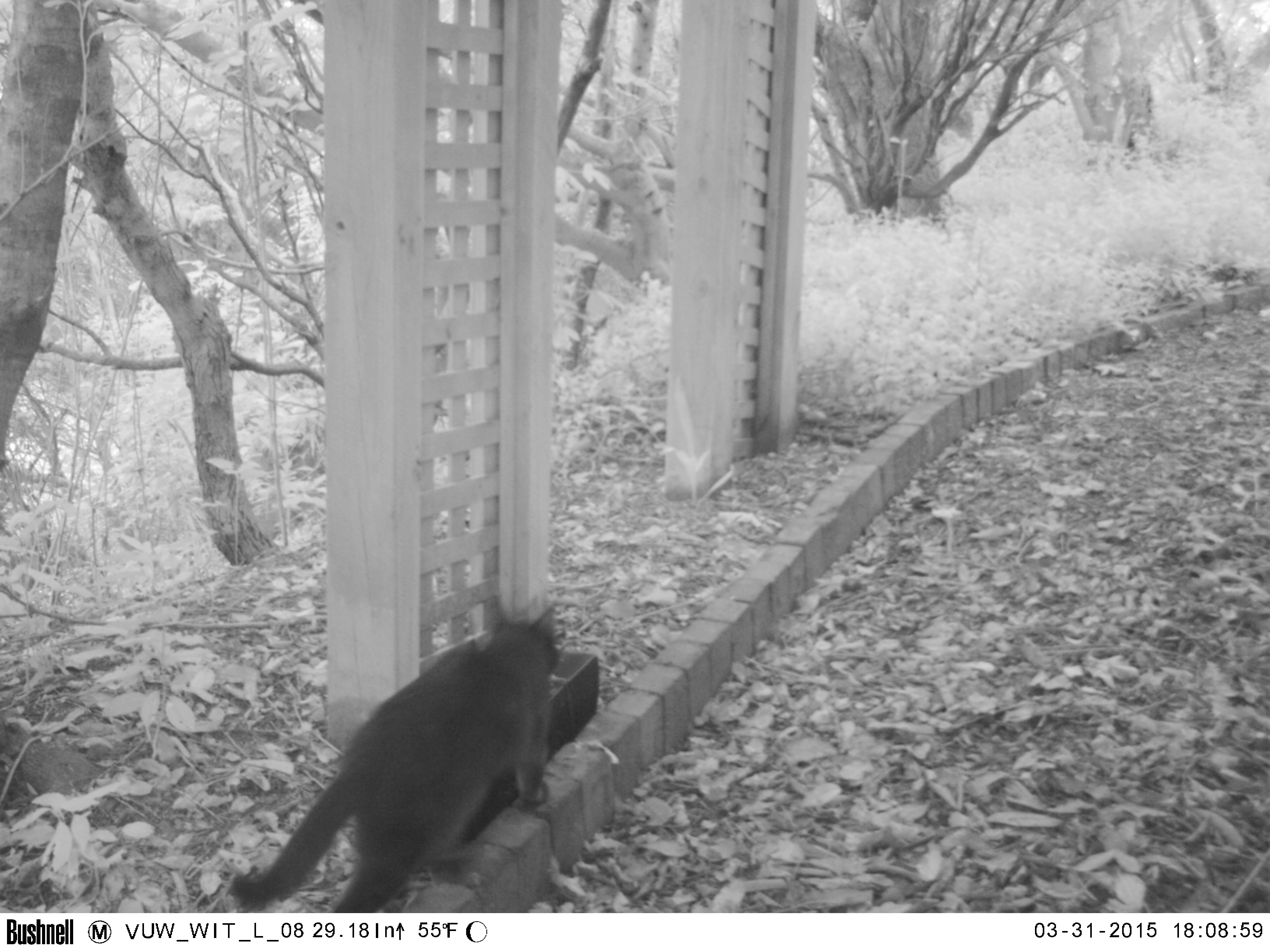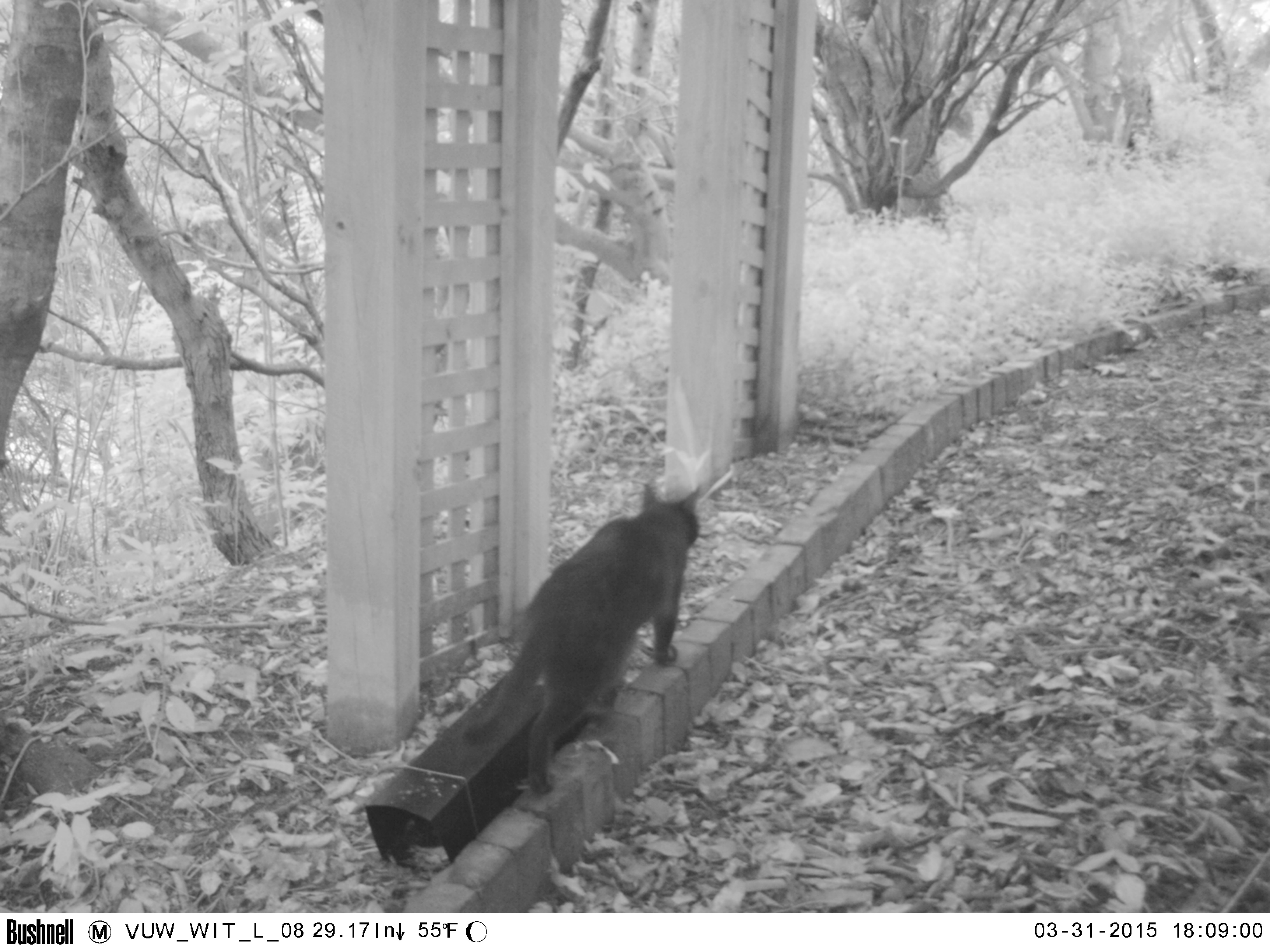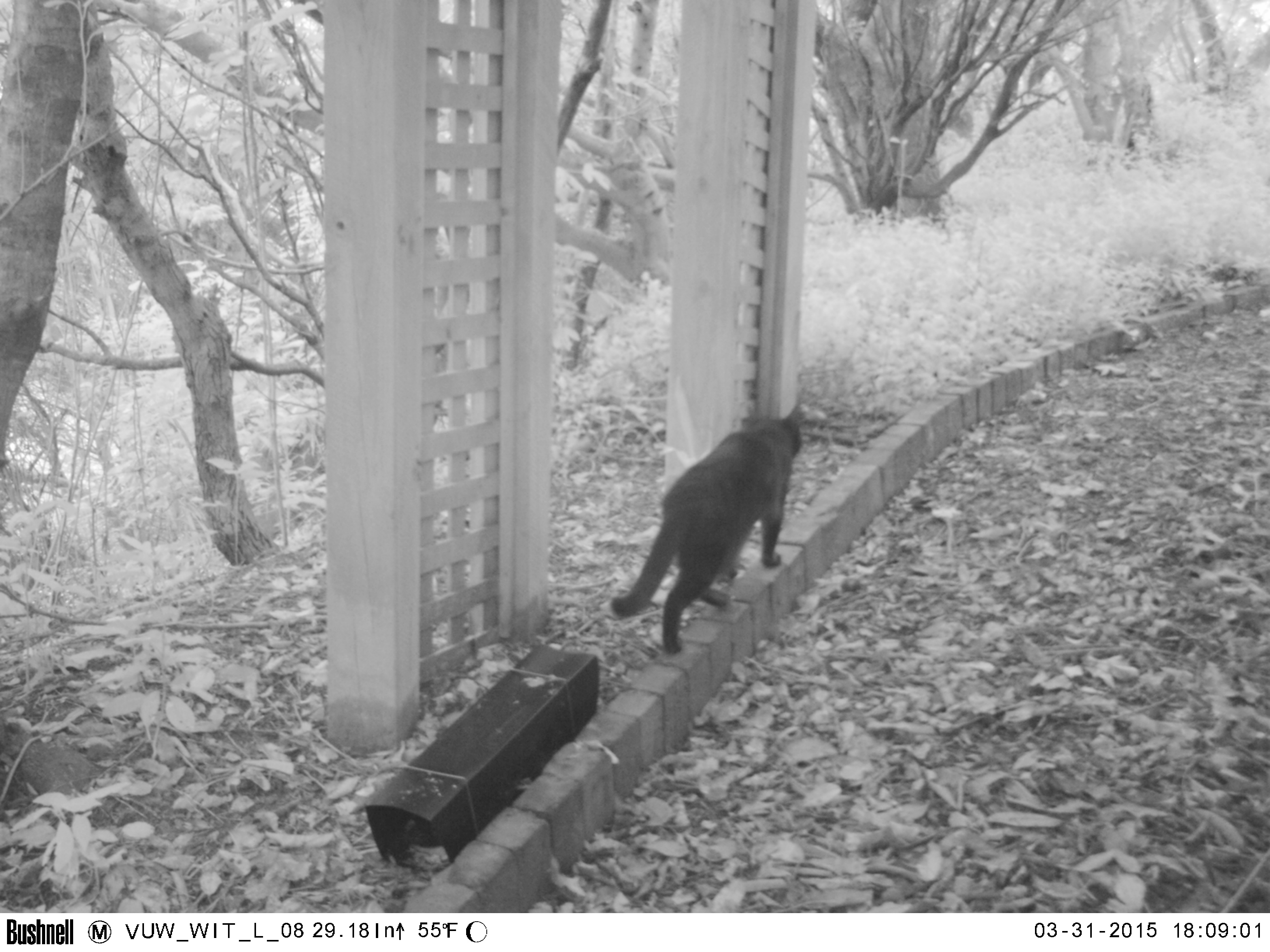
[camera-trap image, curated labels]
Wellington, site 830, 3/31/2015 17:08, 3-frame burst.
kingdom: Animalia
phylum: Chordata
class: Mammalia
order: Carnivora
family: Felidae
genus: Felis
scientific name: Felis catus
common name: cat